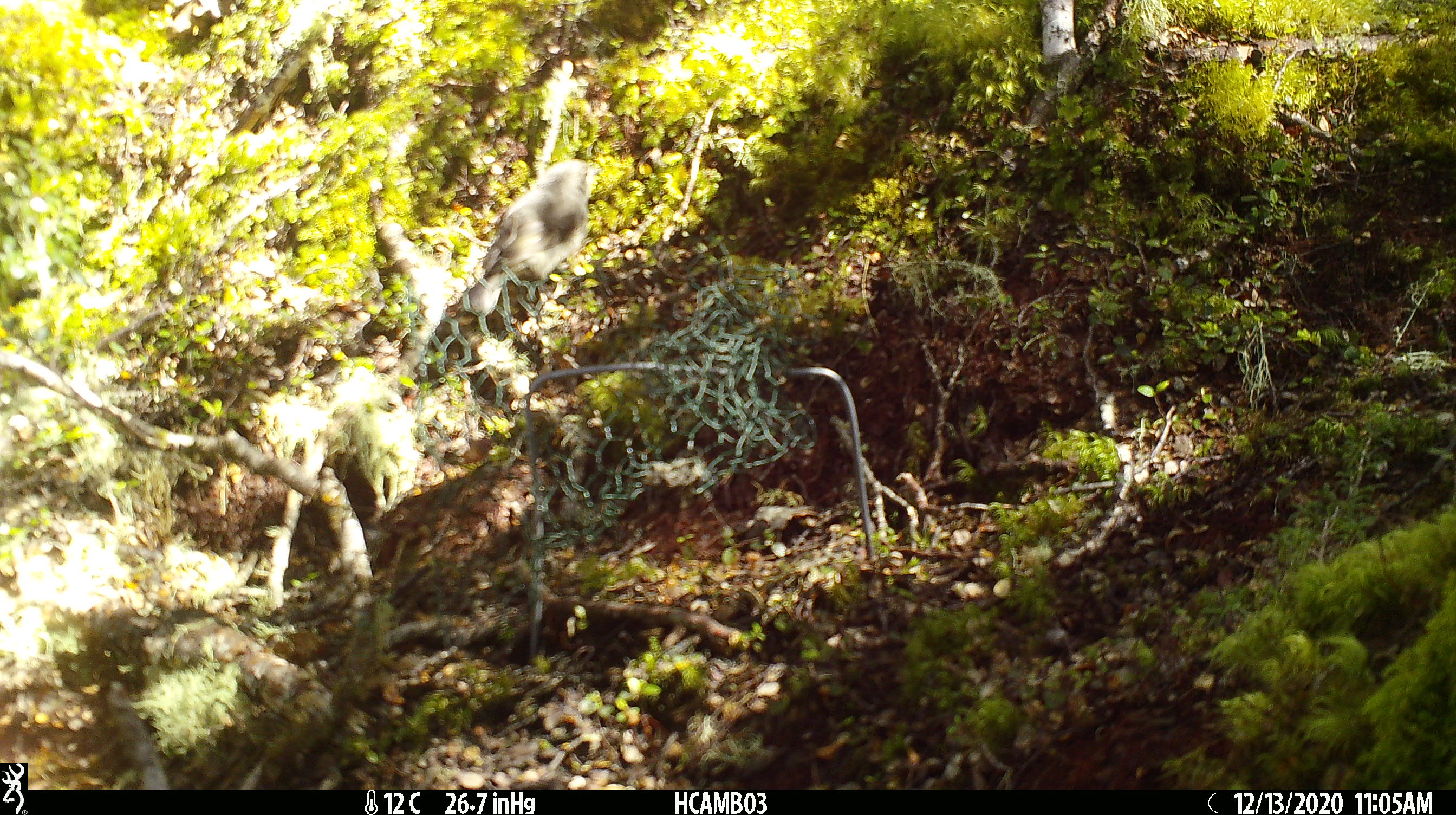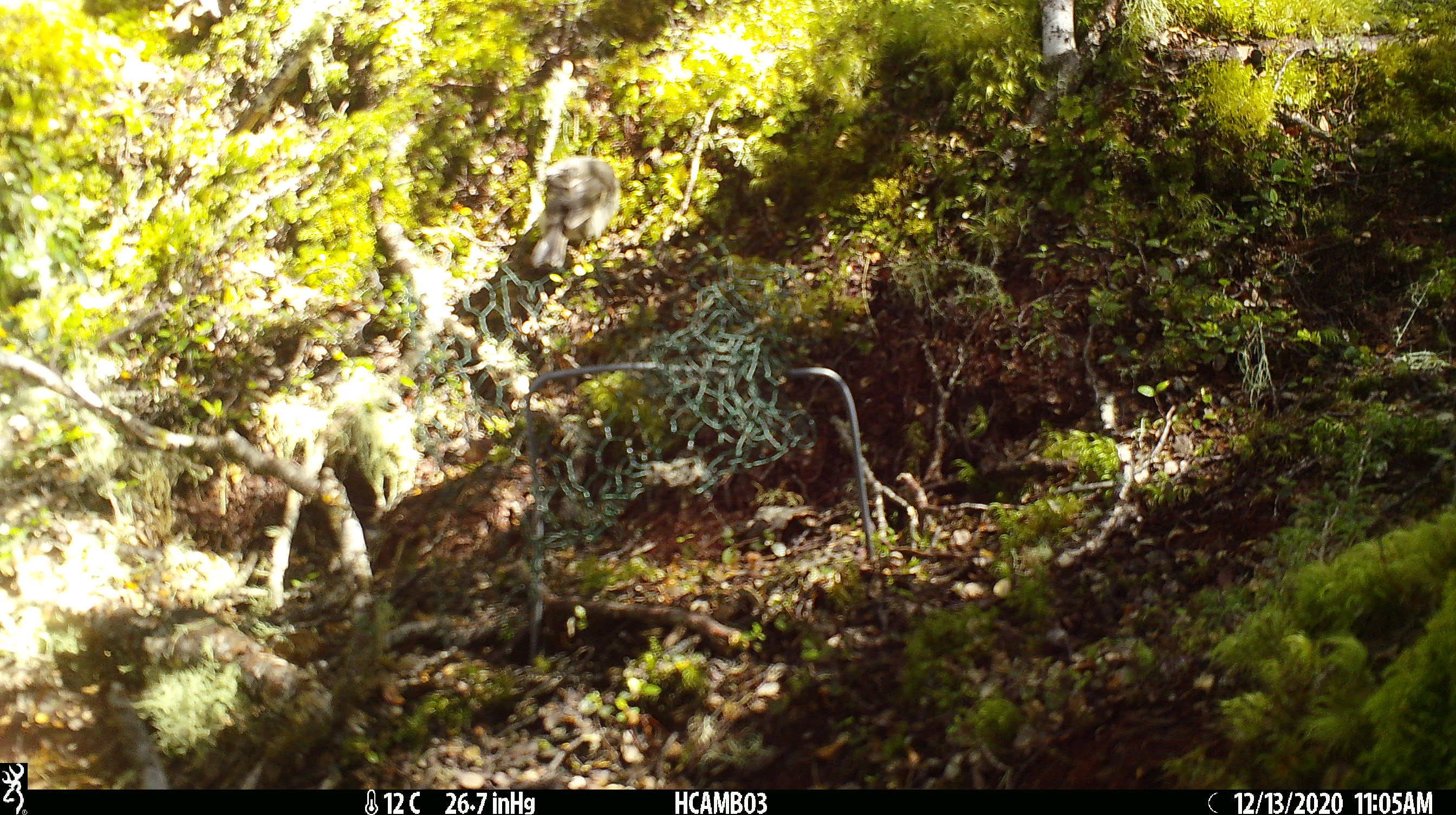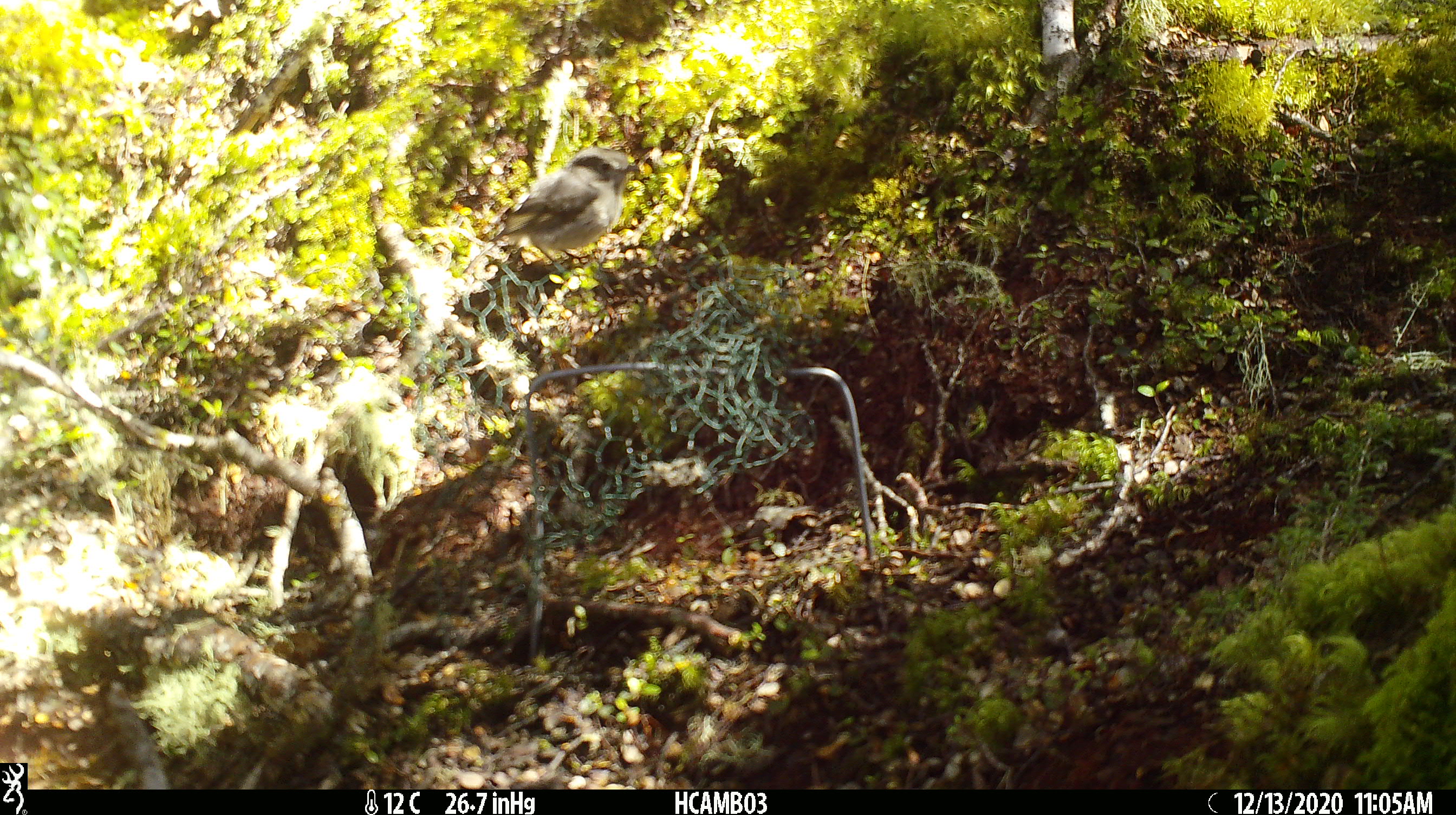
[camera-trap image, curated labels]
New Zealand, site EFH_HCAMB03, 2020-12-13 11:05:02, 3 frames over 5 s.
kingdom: Animalia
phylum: Chordata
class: Aves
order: Passeriformes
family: Petroicidae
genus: Petroica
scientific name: Petroica australis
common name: new zealand robin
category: robin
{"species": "robin (new zealand robin) (Petroica australis)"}